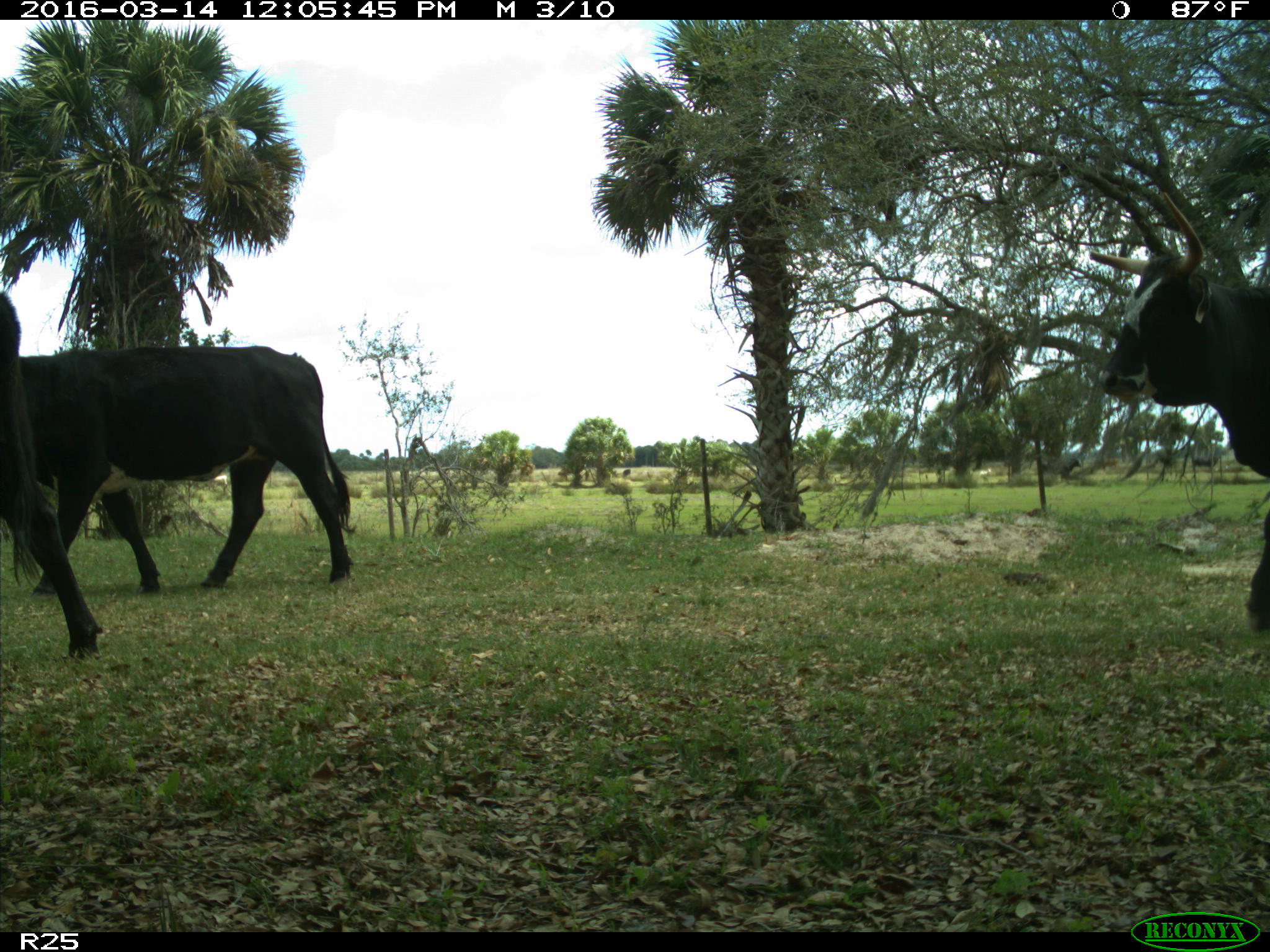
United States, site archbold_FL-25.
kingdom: Animalia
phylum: Chordata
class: Mammalia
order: Artiodactyla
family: Bovidae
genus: Bos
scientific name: Bos taurus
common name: domestic cow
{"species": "Bos taurus (domestic cow)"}